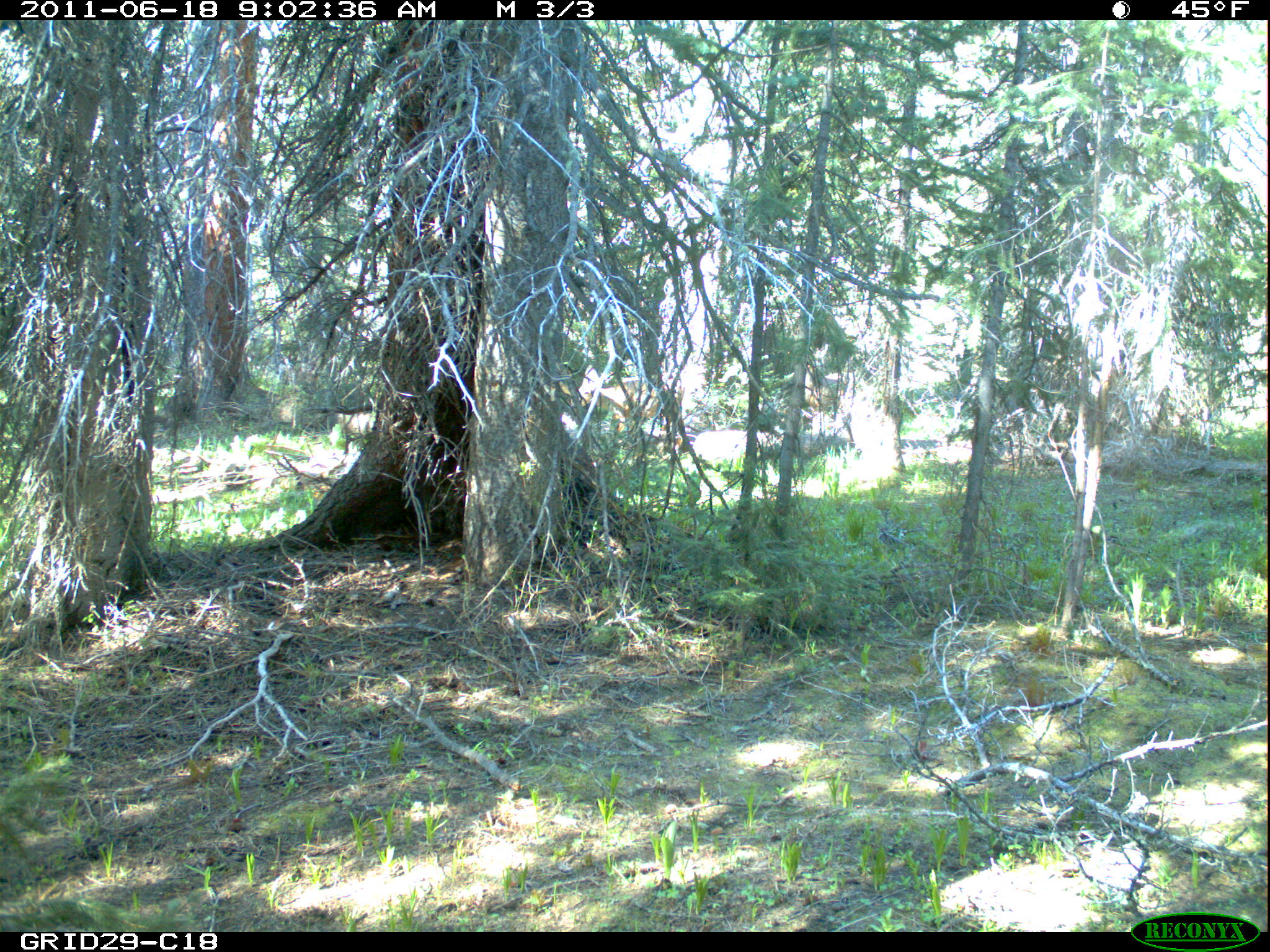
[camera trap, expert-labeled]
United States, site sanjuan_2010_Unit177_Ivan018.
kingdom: Animalia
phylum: Chordata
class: Mammalia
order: Artiodactyla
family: Cervidae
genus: Odocoileus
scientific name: Odocoileus hemionus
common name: mule deer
Odocoileus hemionus (mule deer).